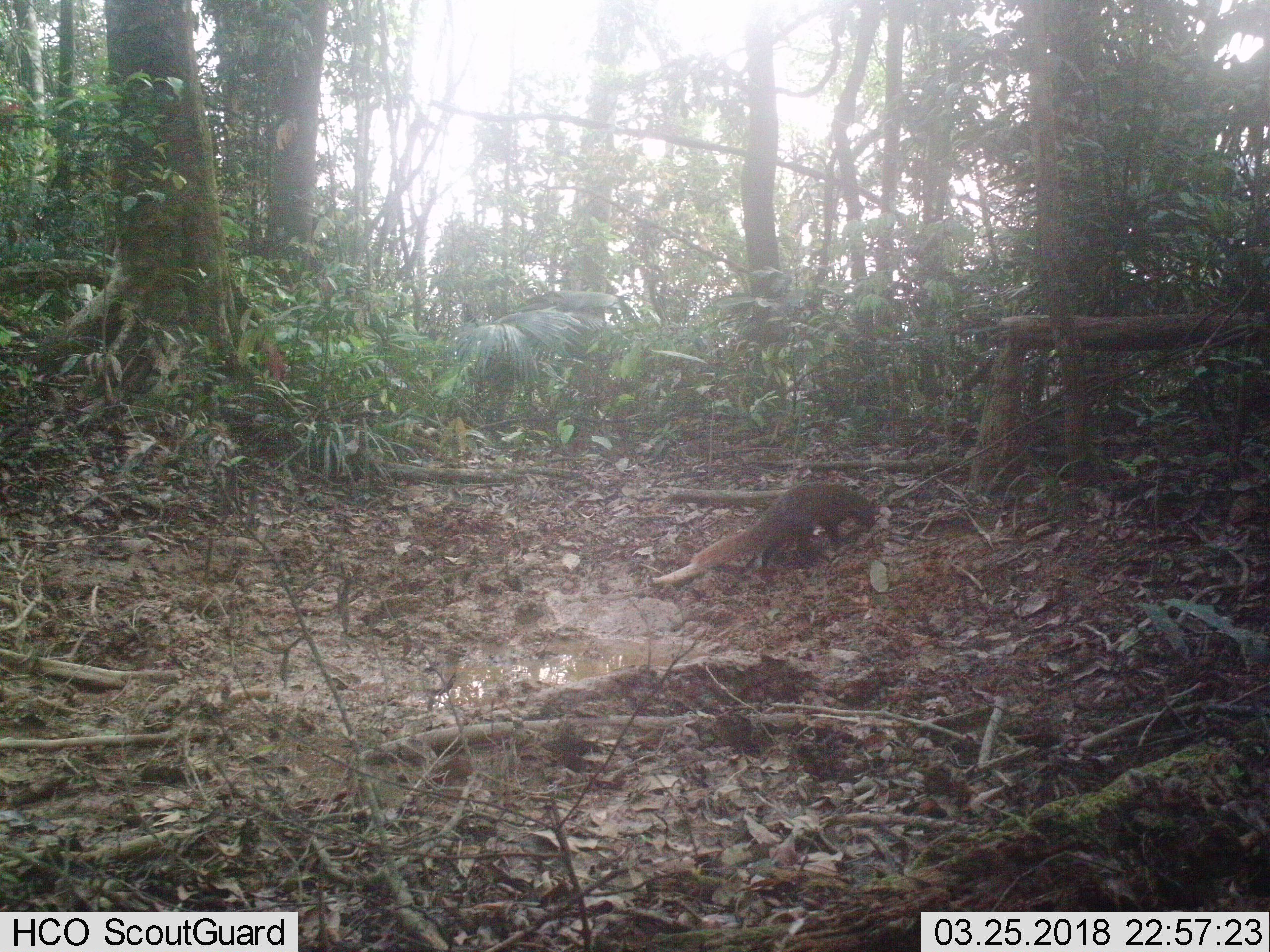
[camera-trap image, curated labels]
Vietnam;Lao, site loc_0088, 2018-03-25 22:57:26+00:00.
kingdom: Animalia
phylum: Chordata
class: Mammalia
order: Carnivora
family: Herpestidae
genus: Urva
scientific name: Urva urva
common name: crab-eating mongoose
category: crab eating mongoose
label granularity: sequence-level